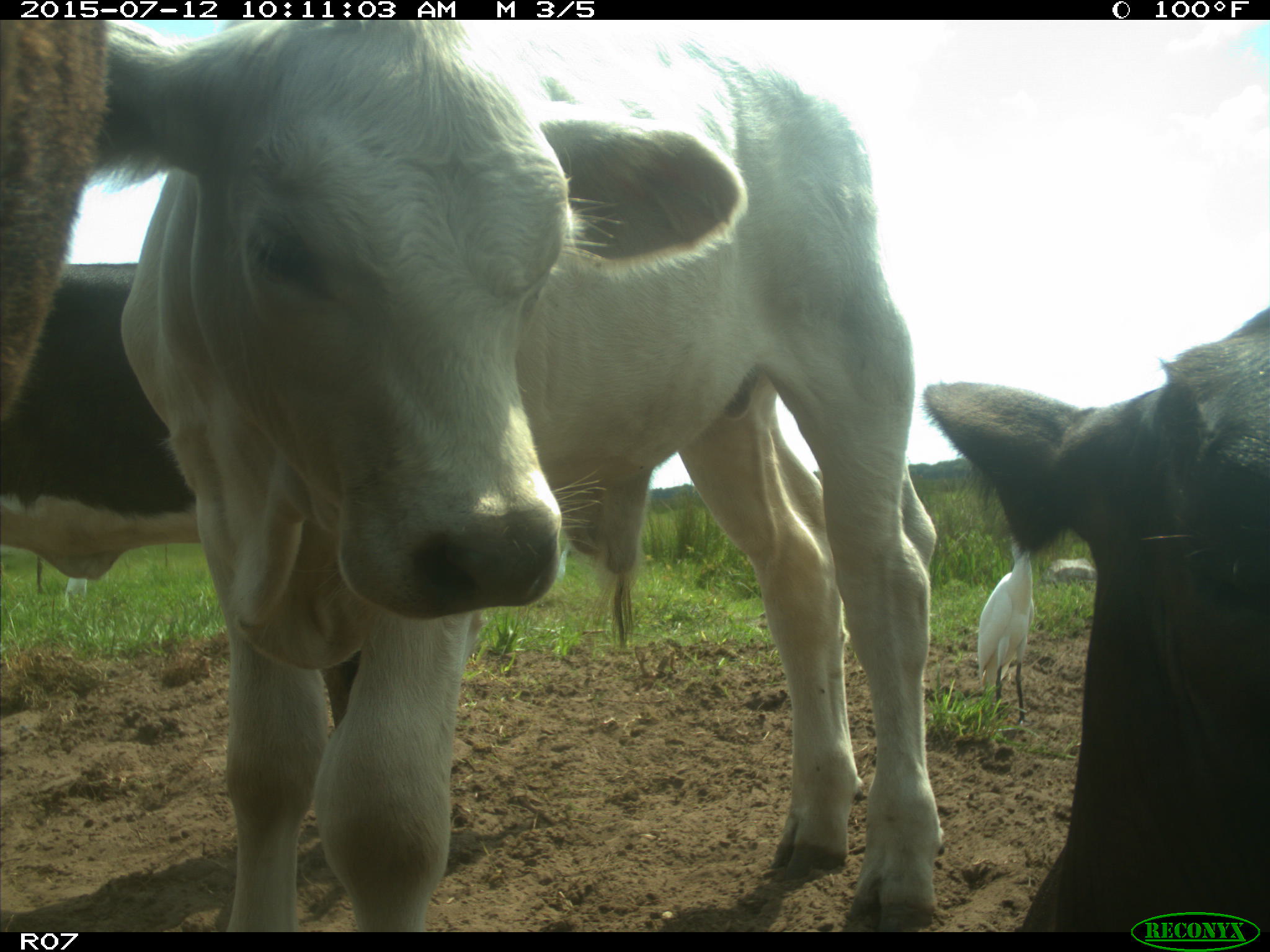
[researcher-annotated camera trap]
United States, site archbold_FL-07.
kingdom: Animalia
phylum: Chordata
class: Mammalia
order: Artiodactyla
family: Bovidae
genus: Bos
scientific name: Bos taurus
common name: domestic cow